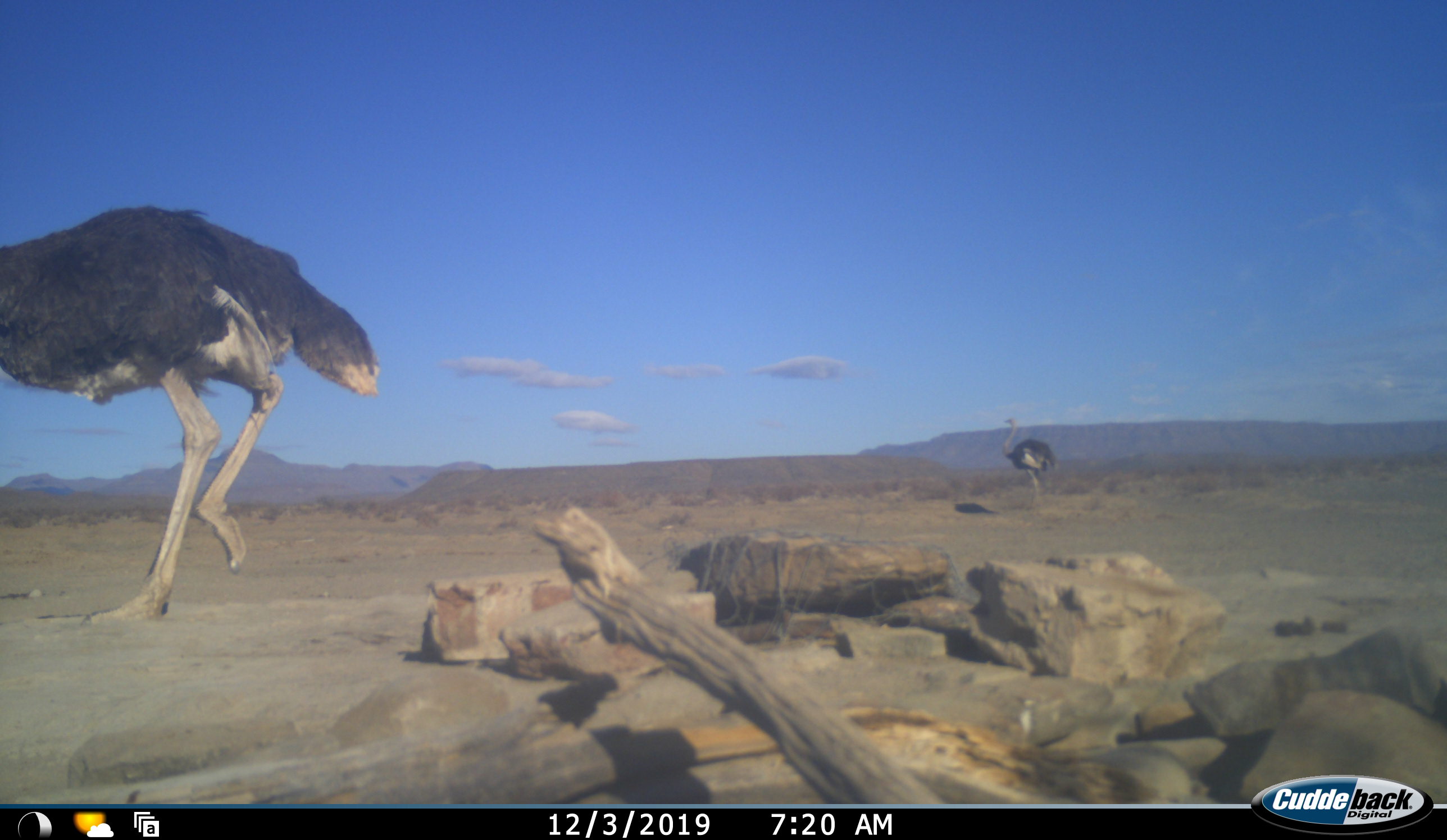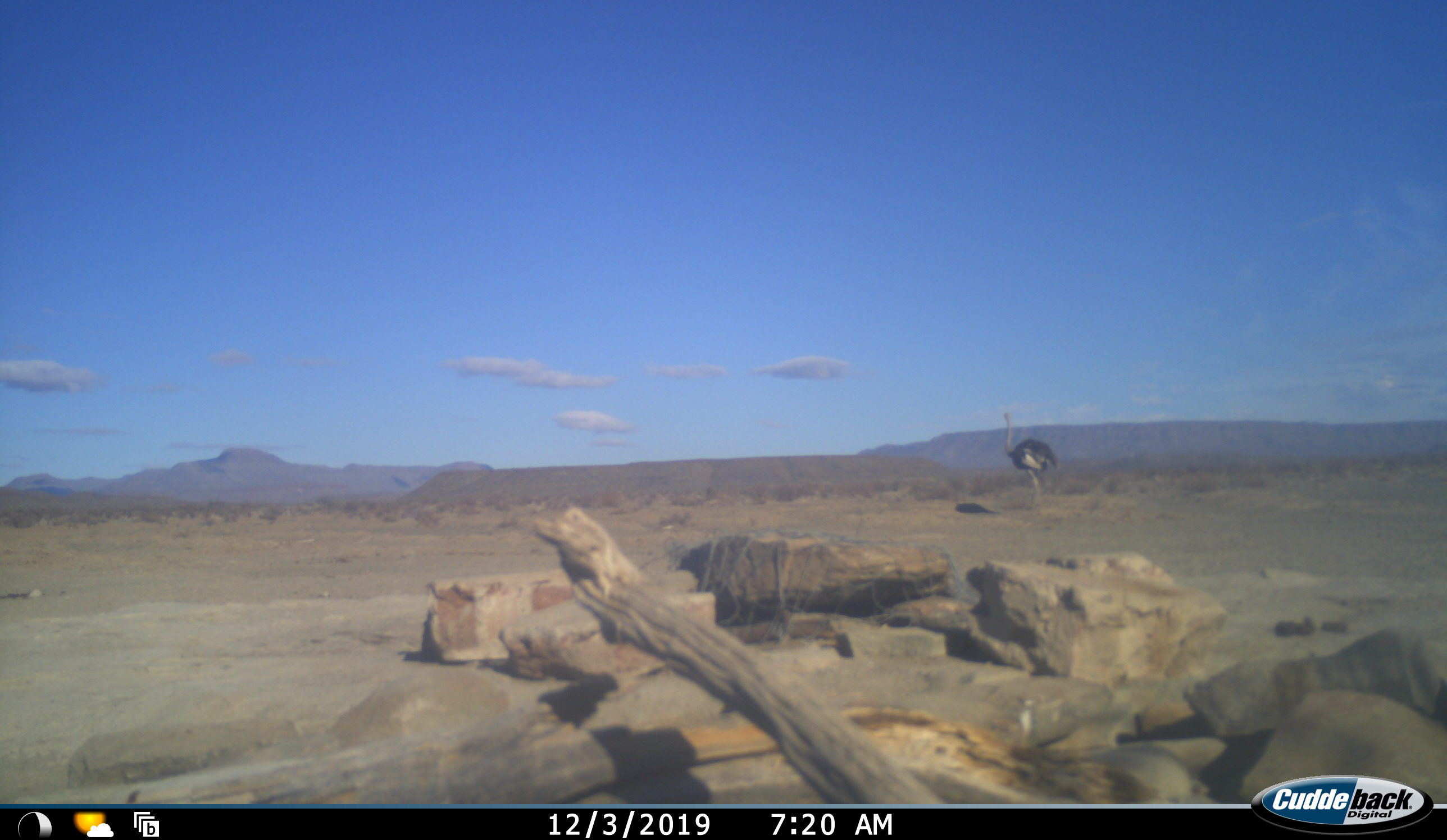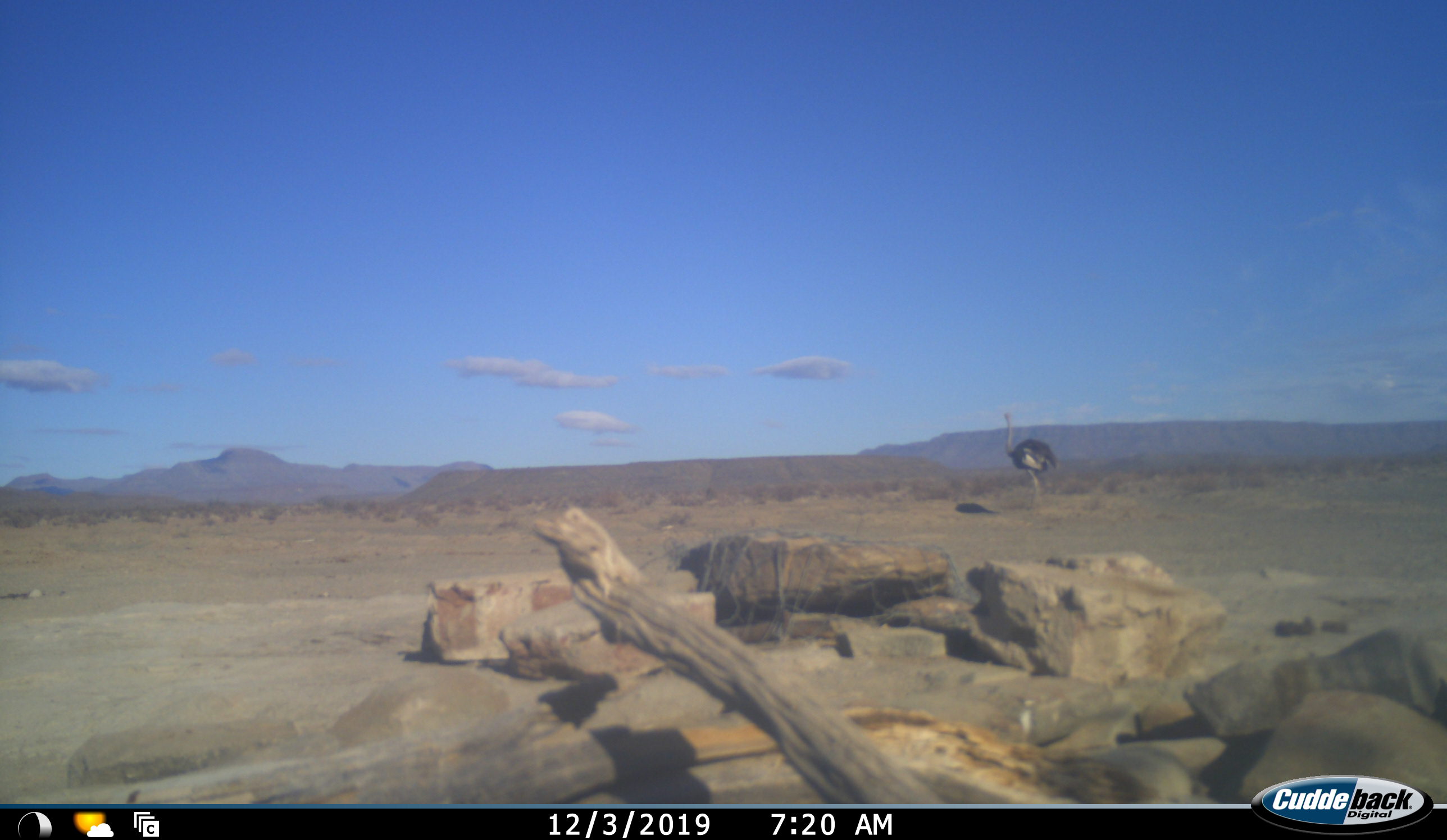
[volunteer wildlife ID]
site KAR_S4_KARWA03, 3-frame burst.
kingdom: Animalia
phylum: Chordata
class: Aves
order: Struthioniformes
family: Struthionidae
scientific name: Struthionidae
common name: ostrich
Ostrich (Struthionidae), count 2. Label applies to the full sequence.